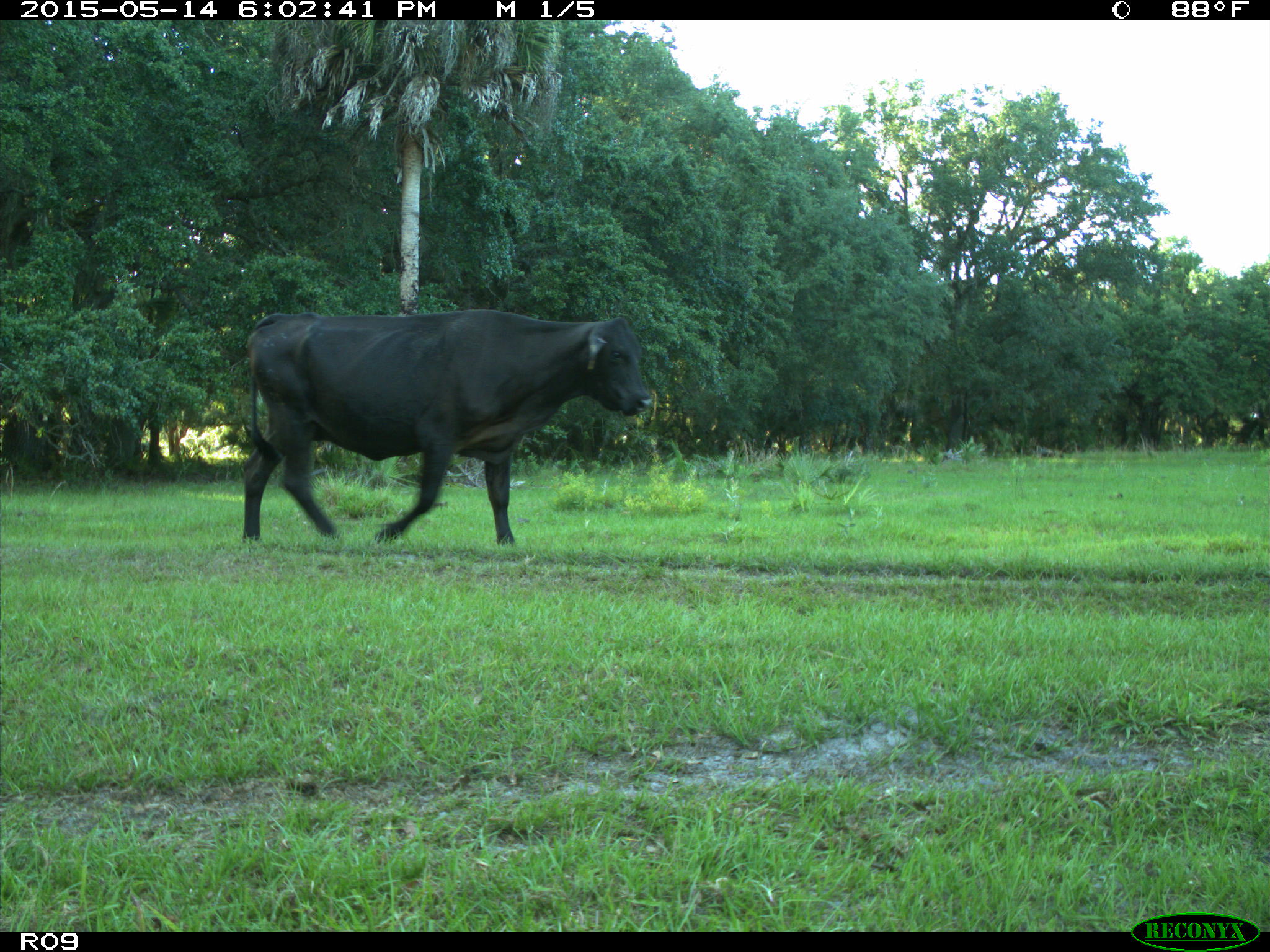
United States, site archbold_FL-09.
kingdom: Animalia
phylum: Chordata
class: Mammalia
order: Artiodactyla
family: Bovidae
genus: Bos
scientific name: Bos taurus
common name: domestic cow